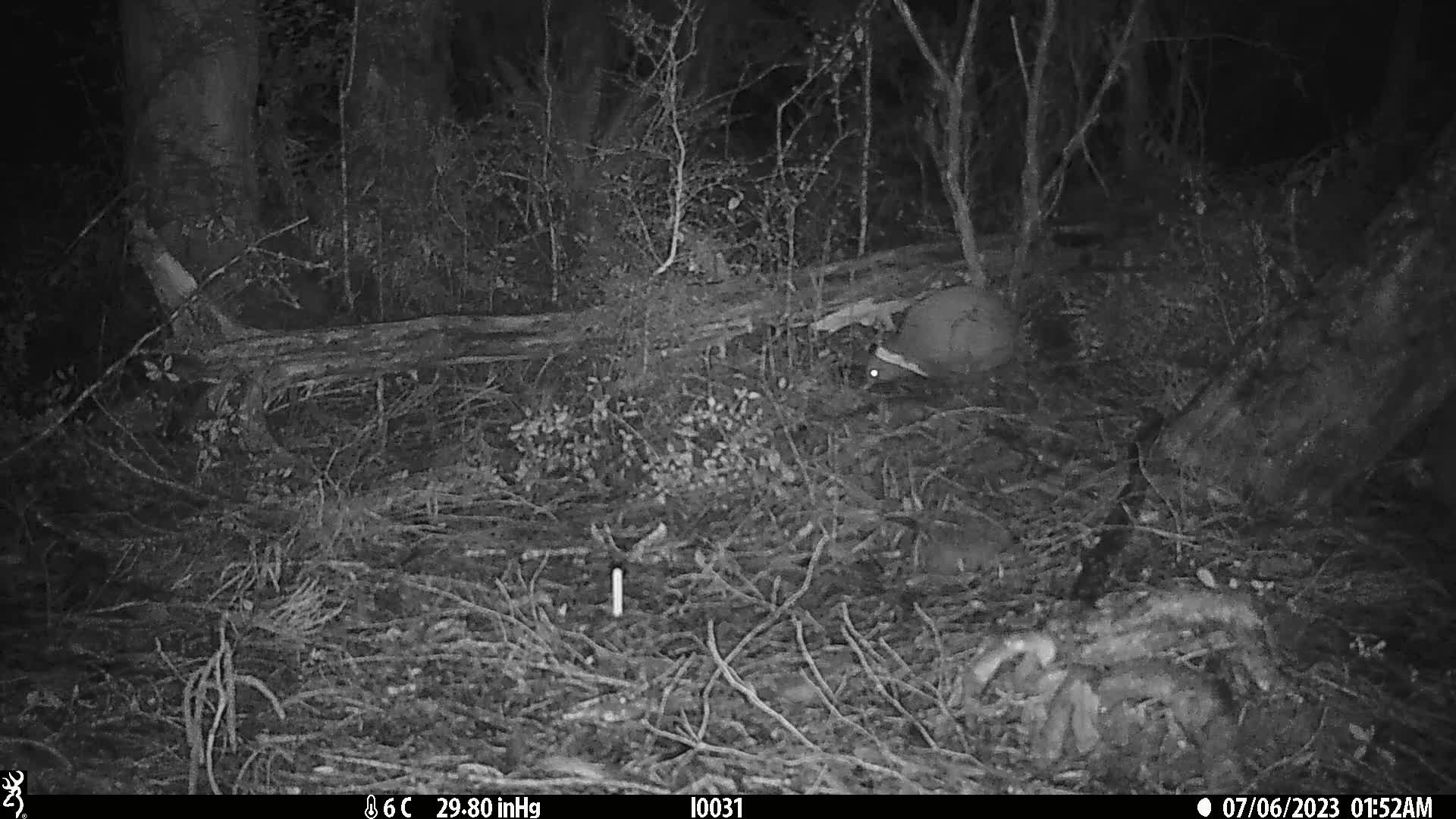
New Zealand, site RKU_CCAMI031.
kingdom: Animalia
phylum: Chordata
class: Aves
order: Apterygiformes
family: Apterygidae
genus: Apteryx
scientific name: Apteryx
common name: kiwi